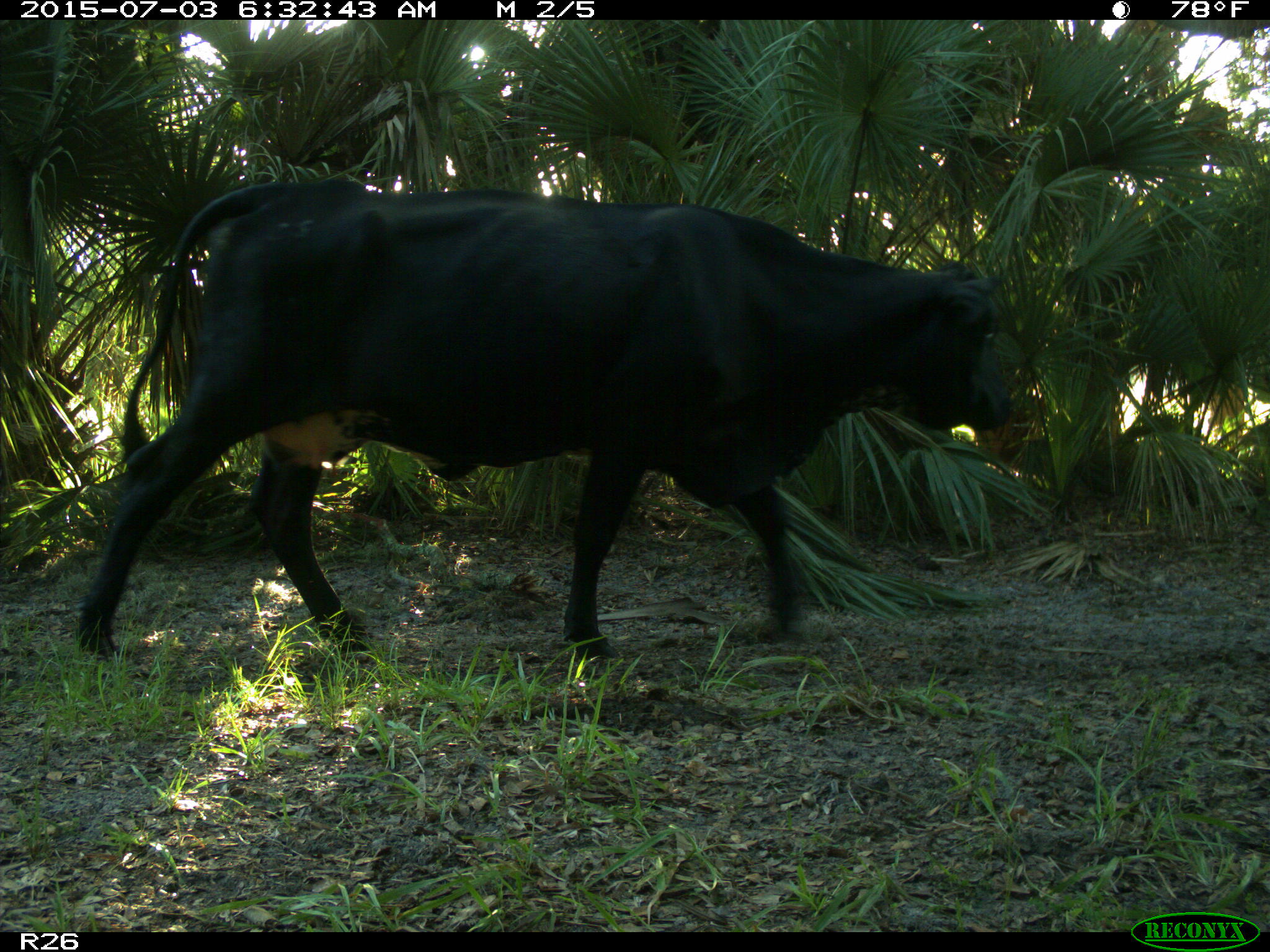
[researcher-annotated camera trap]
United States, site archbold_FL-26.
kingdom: Animalia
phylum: Chordata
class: Mammalia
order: Artiodactyla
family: Bovidae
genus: Bos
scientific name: Bos taurus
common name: domestic cow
Bos taurus (domestic cow).